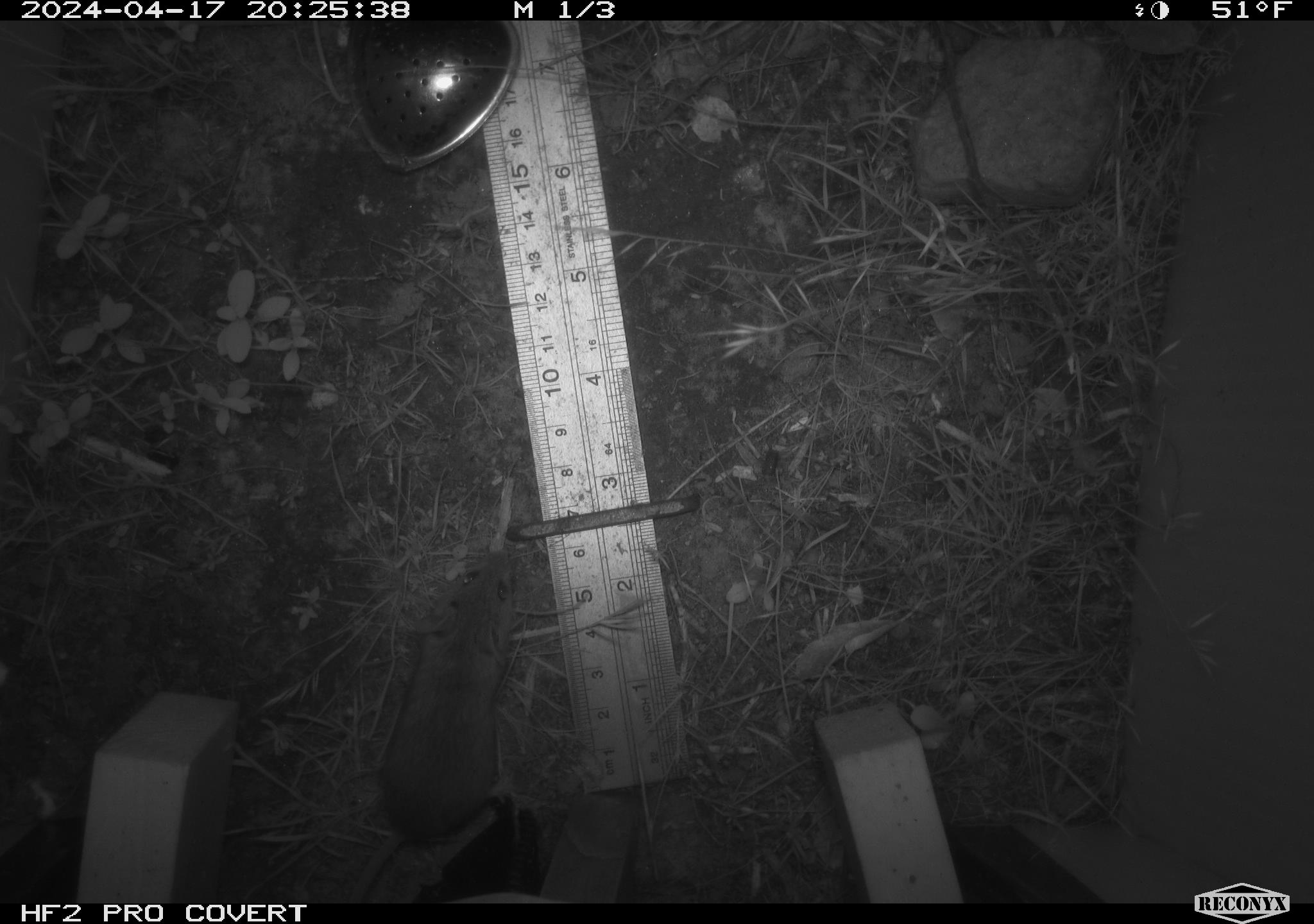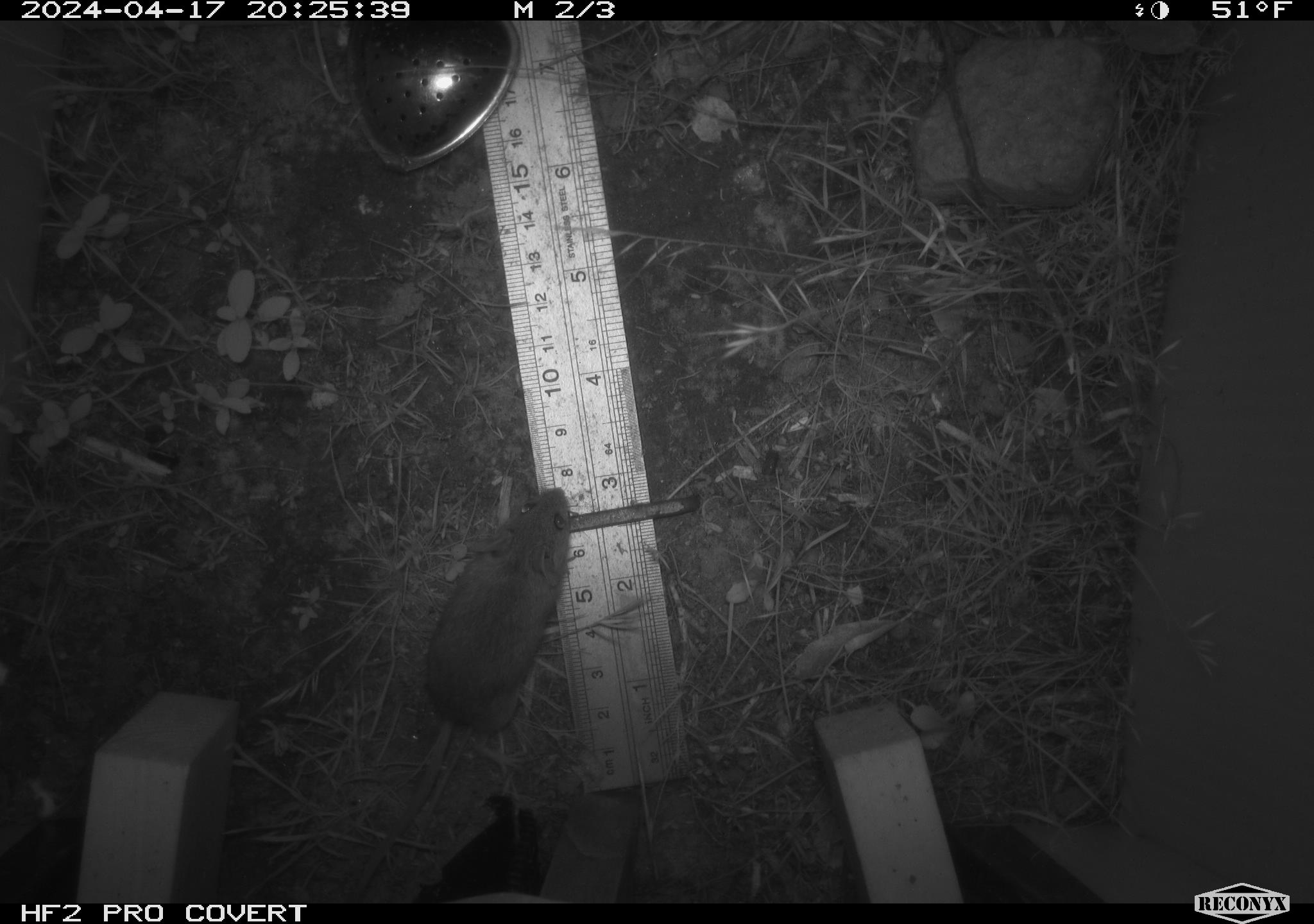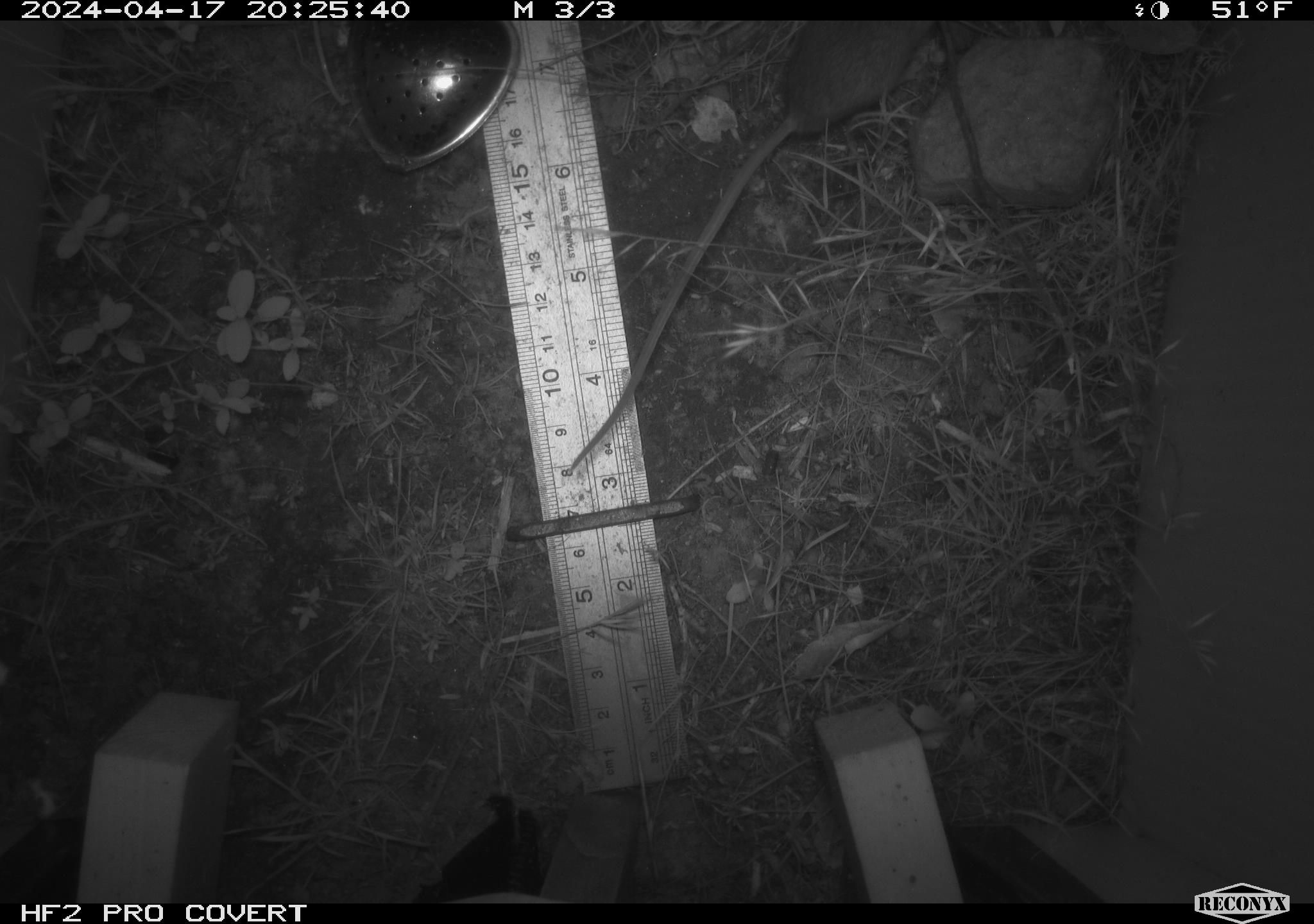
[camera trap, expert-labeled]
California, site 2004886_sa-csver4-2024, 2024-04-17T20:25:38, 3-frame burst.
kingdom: Animalia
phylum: Chordata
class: Mammalia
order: Rodentia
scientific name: Rodentia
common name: mouse species